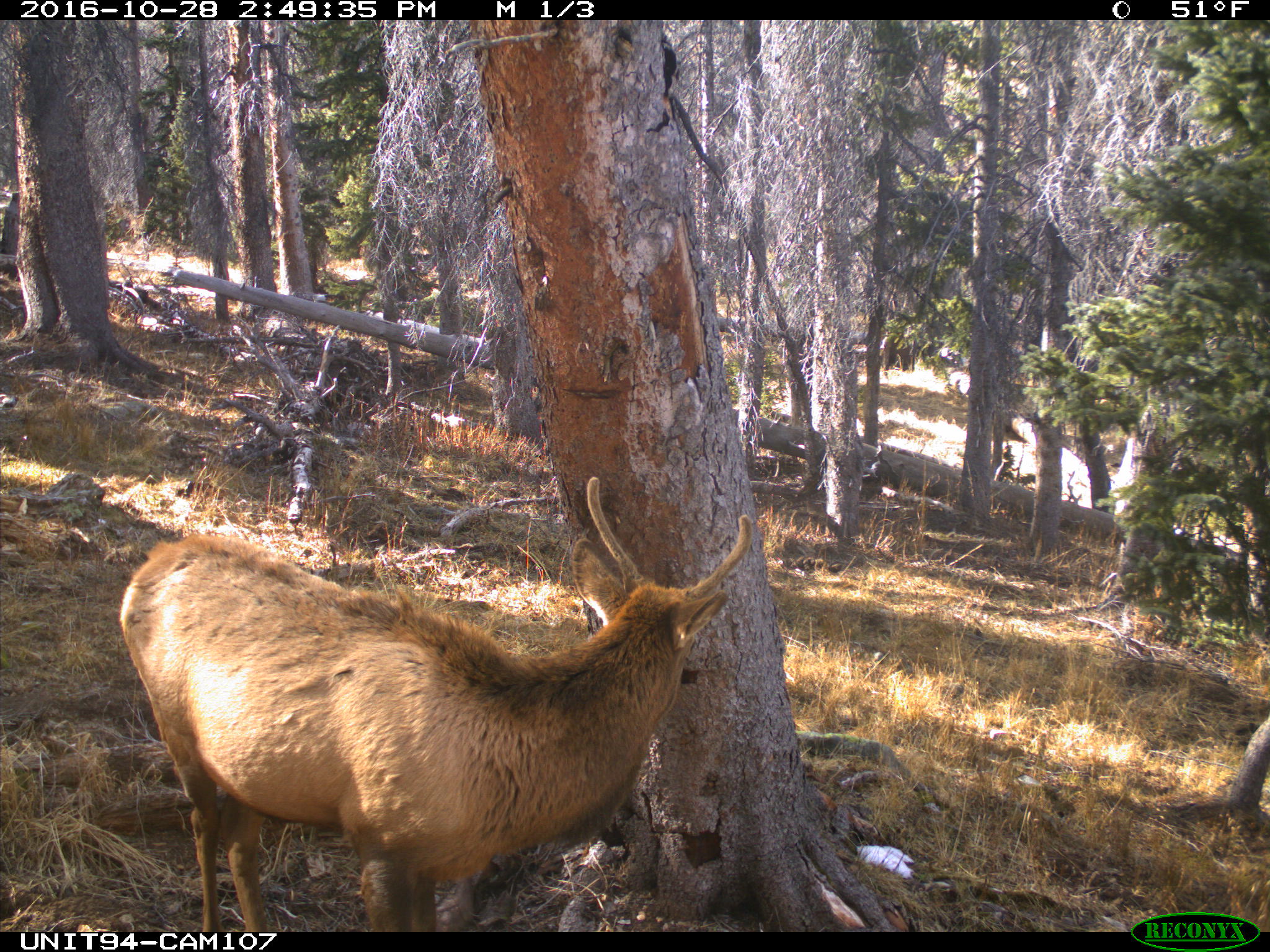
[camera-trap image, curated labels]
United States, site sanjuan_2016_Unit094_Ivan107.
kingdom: Animalia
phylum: Chordata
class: Mammalia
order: Artiodactyla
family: Cervidae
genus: Cervus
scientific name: Cervus elaphus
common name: red deer